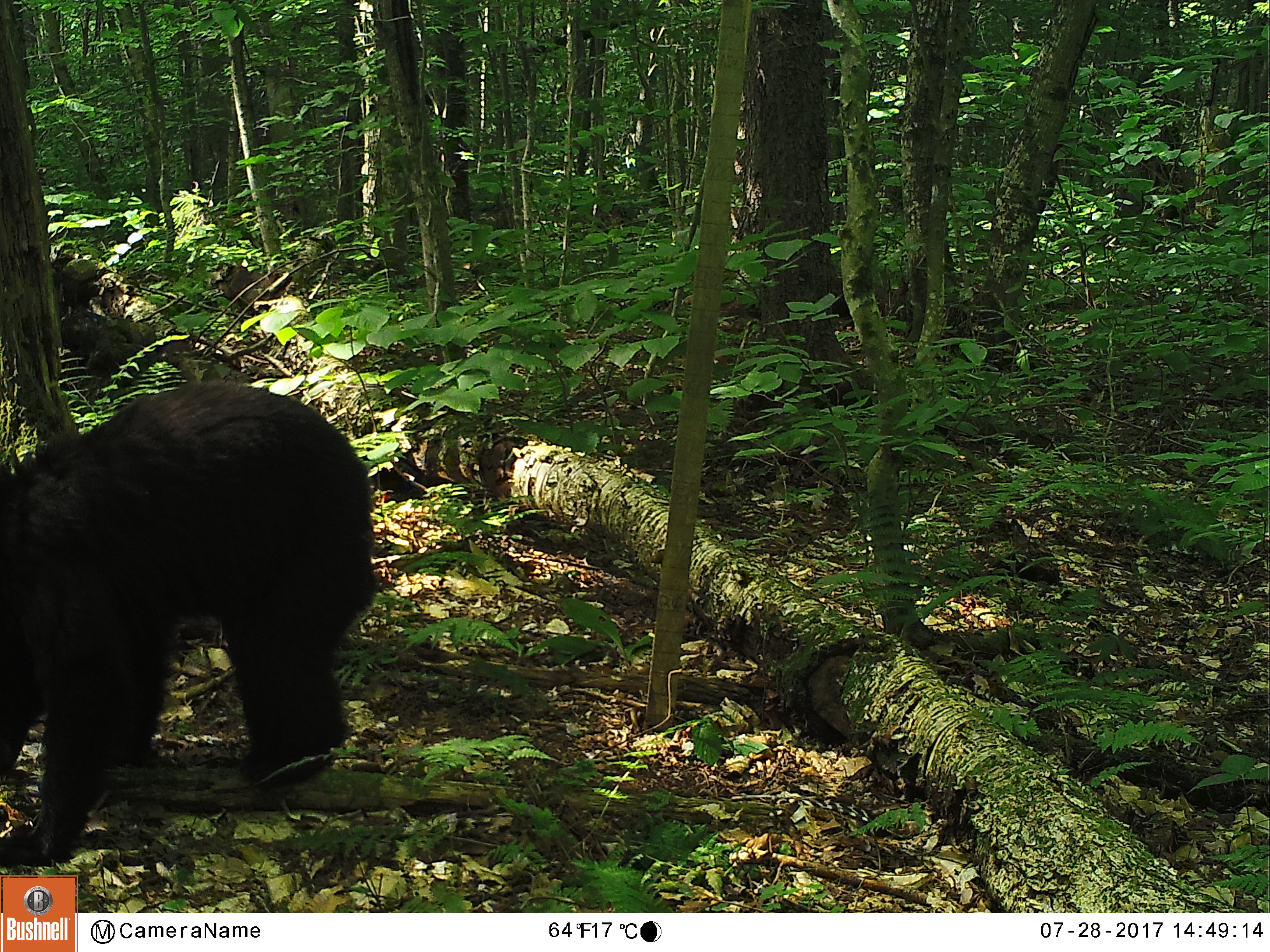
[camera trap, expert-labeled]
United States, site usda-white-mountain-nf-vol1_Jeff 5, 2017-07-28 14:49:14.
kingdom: Animalia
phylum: Chordata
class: Mammalia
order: Carnivora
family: Ursidae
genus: Ursus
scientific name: Ursus americanus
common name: black bear